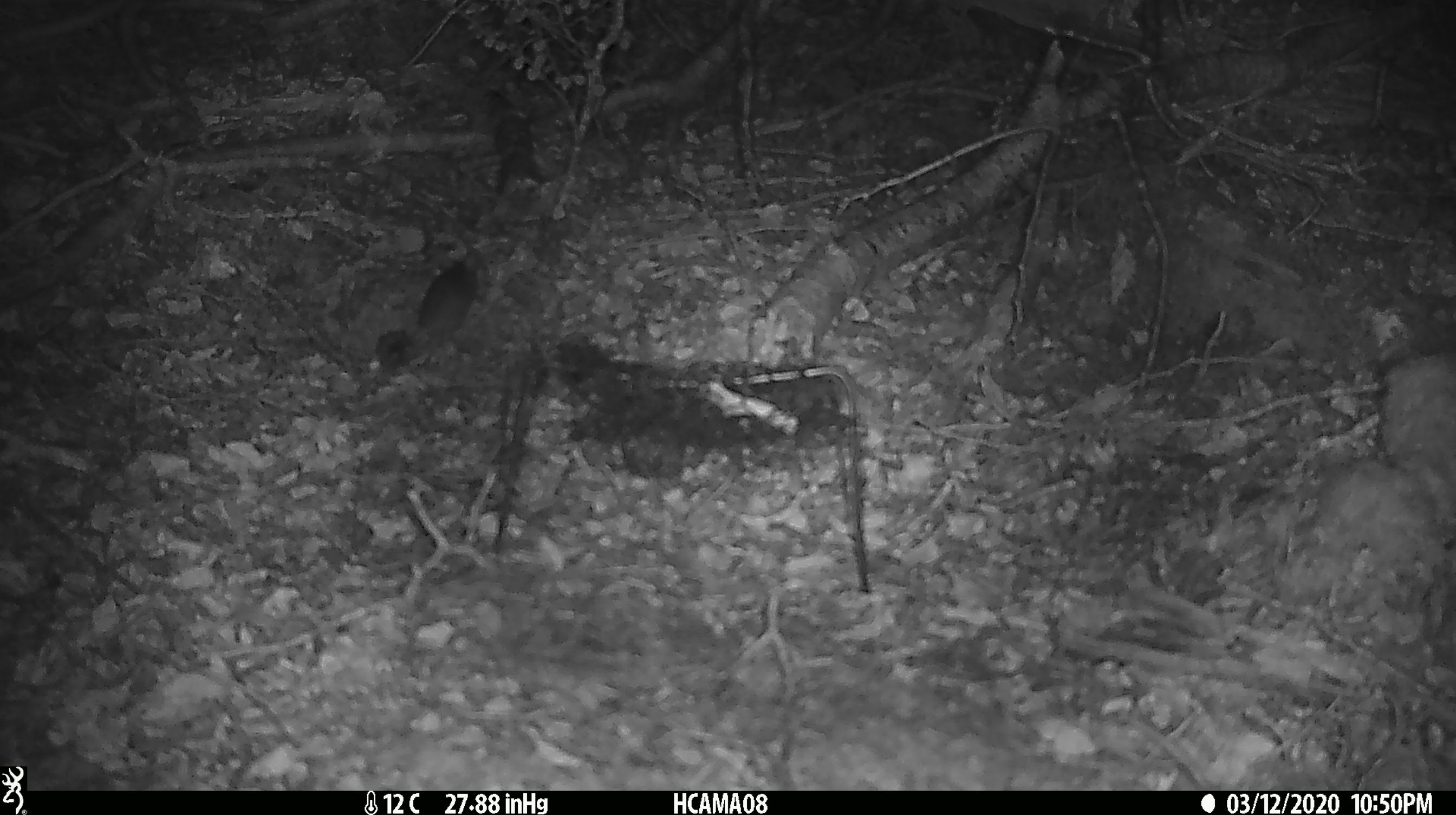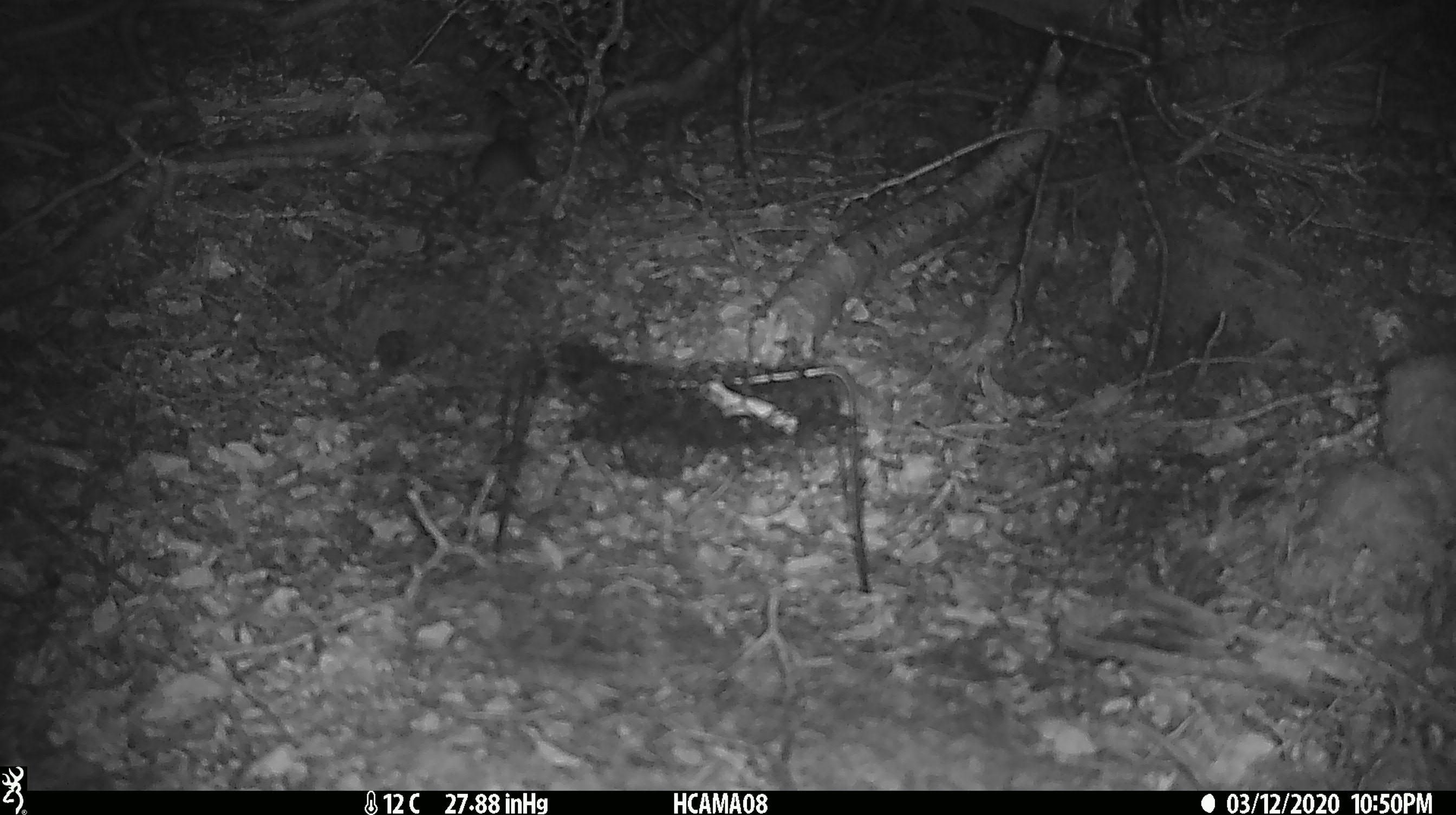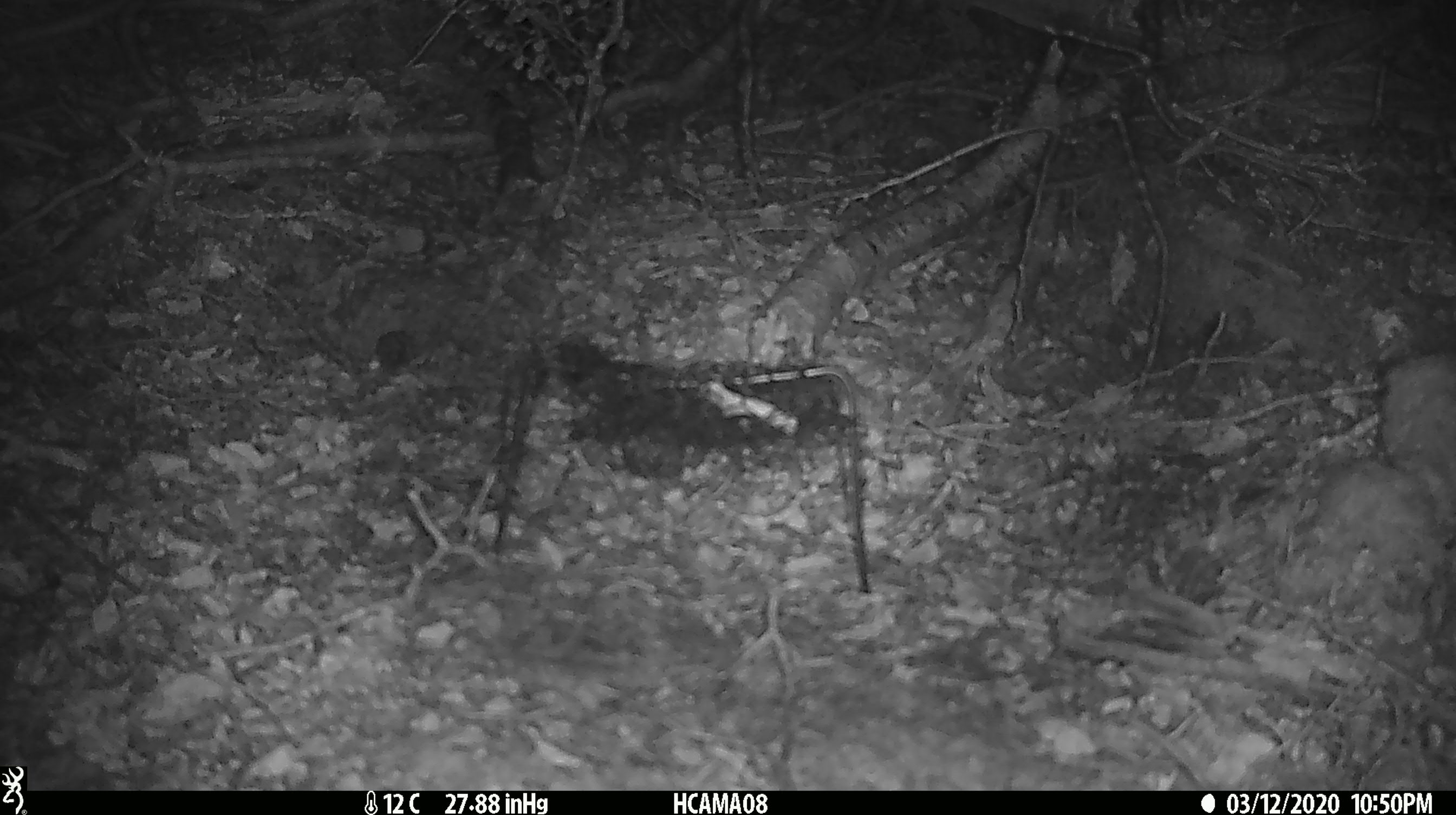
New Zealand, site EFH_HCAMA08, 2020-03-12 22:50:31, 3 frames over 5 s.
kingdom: Animalia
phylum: Chordata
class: Mammalia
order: Rodentia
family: Muridae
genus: Mus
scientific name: Mus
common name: mouse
Mouse (Mus).